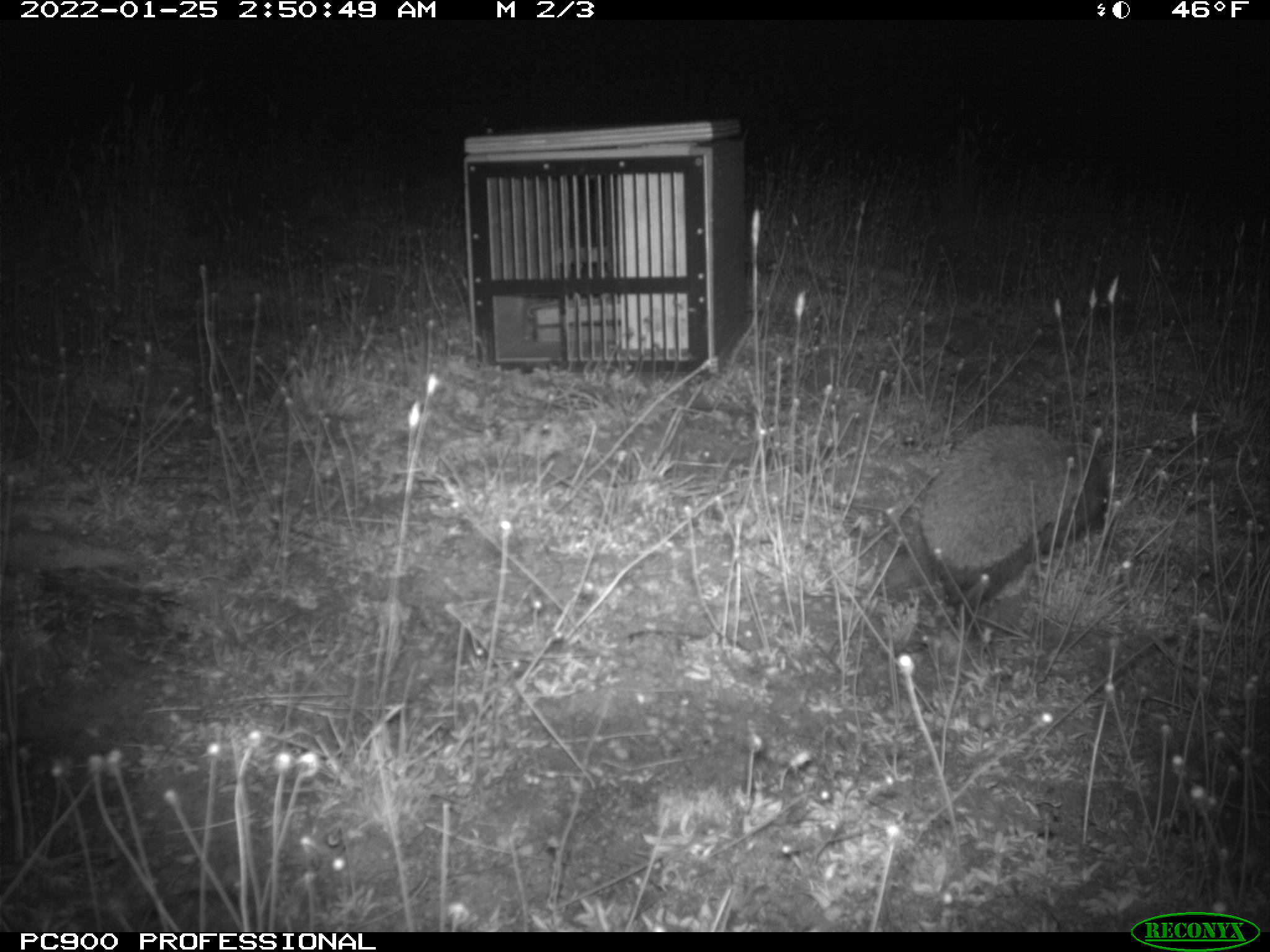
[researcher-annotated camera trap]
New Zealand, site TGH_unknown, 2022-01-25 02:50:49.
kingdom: Animalia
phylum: Chordata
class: Mammalia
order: Eulipotyphla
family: Erinaceidae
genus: Erinaceus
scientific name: Erinaceus europaeus europaeus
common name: european hedgehog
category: hedgehog